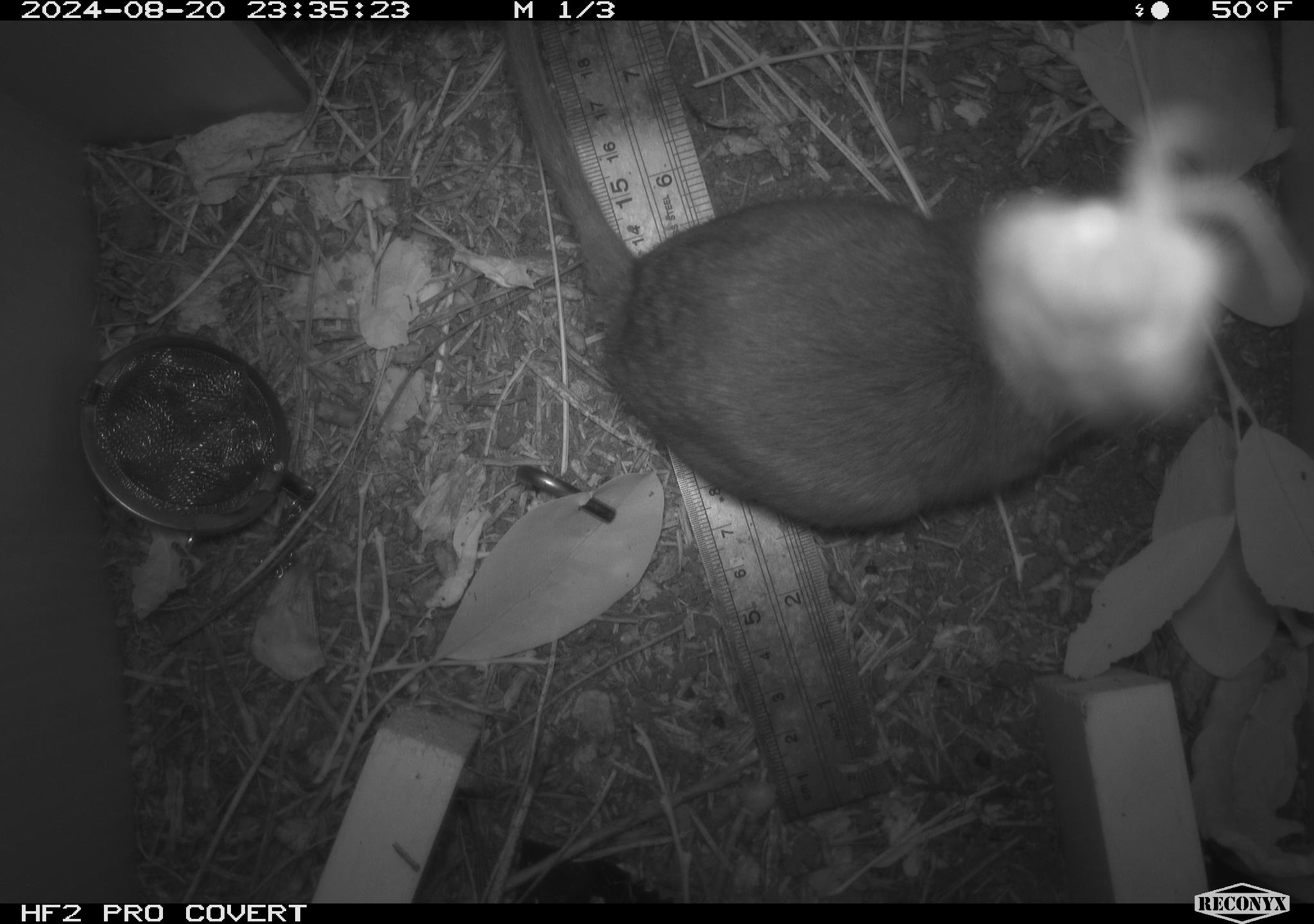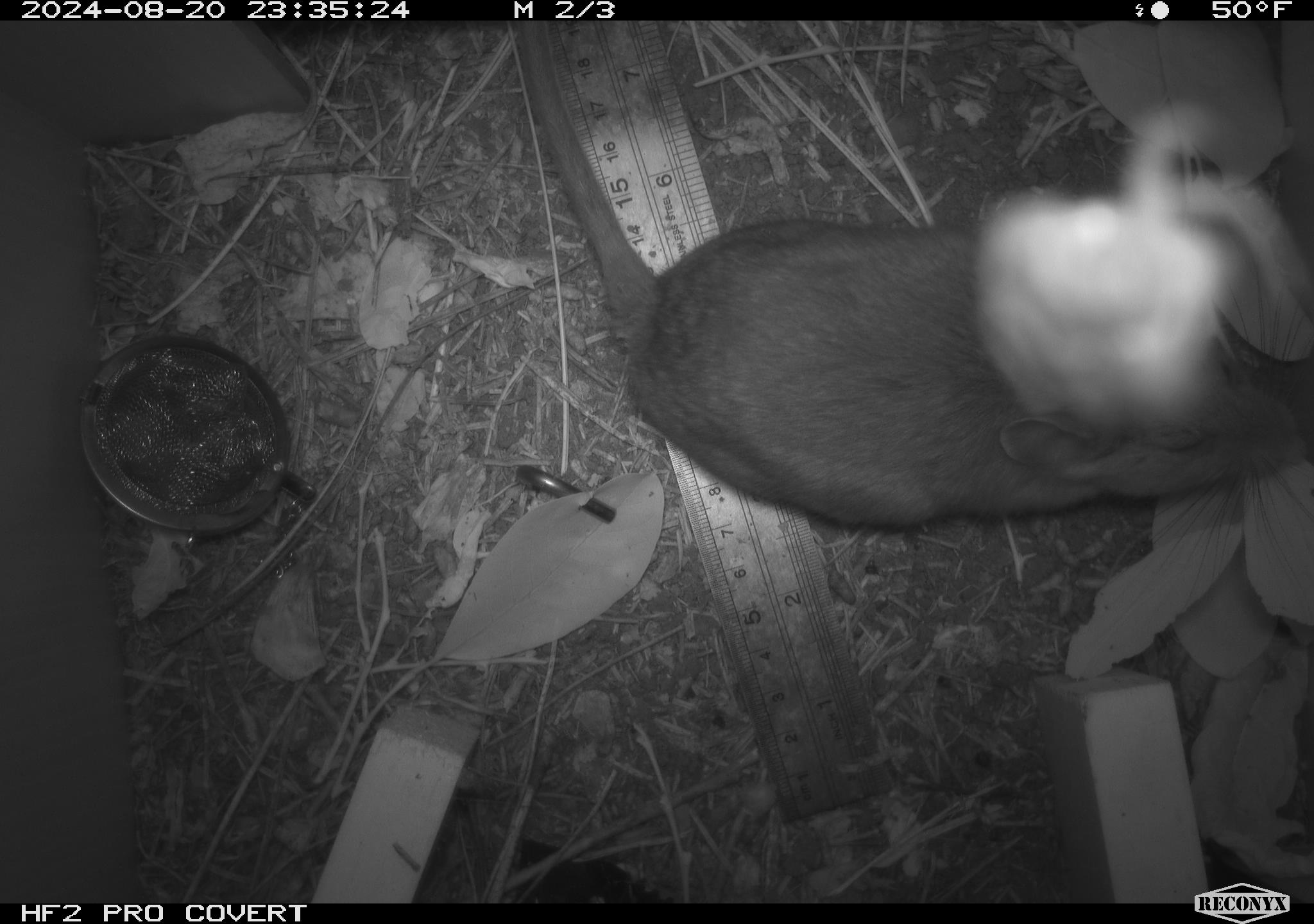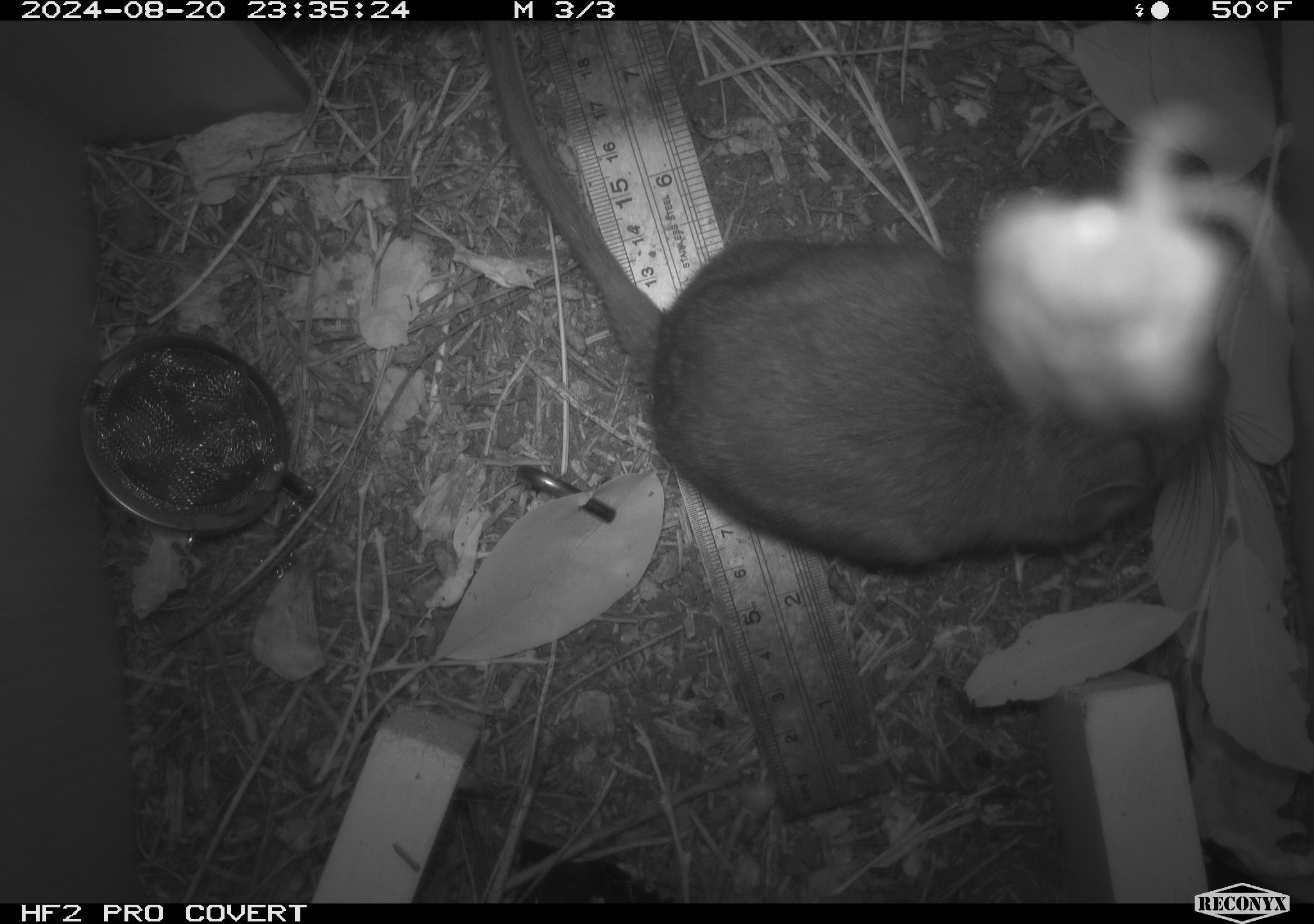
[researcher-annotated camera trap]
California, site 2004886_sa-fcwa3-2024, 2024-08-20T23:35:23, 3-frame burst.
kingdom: Animalia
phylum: Chordata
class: Mammalia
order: Rodentia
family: Cricetidae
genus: Neotoma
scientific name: Neotoma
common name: pack rat or woodrat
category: neotoma species